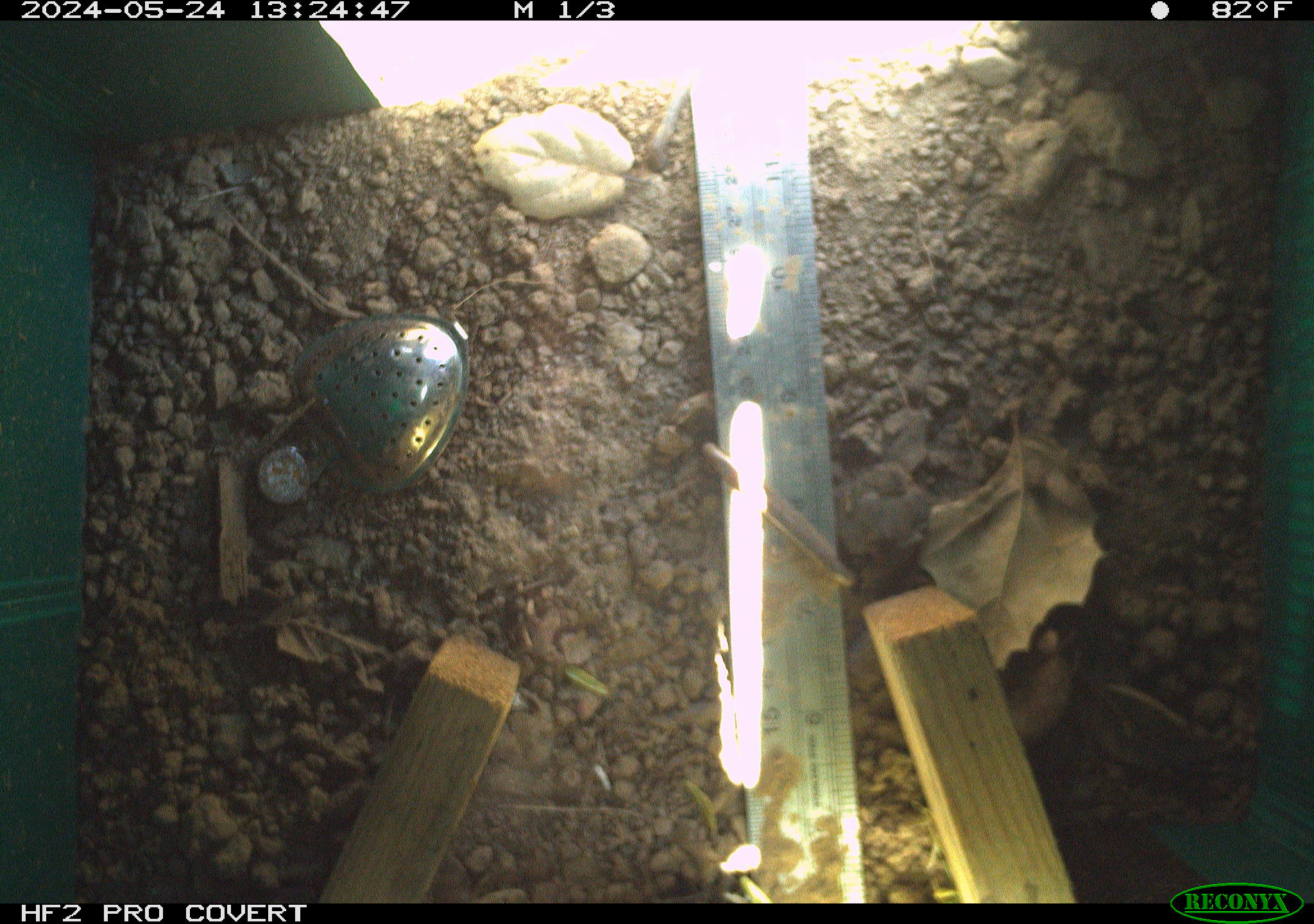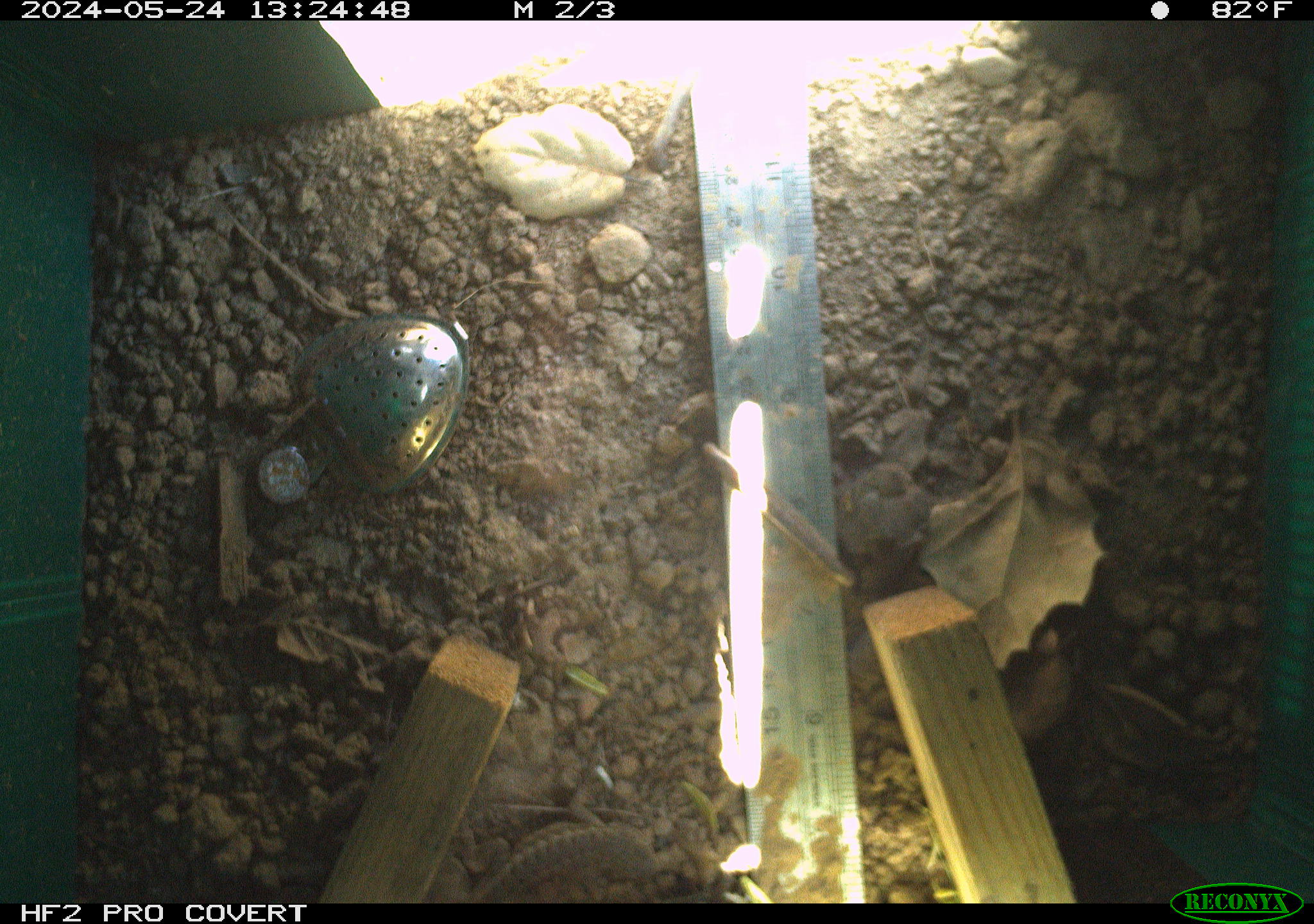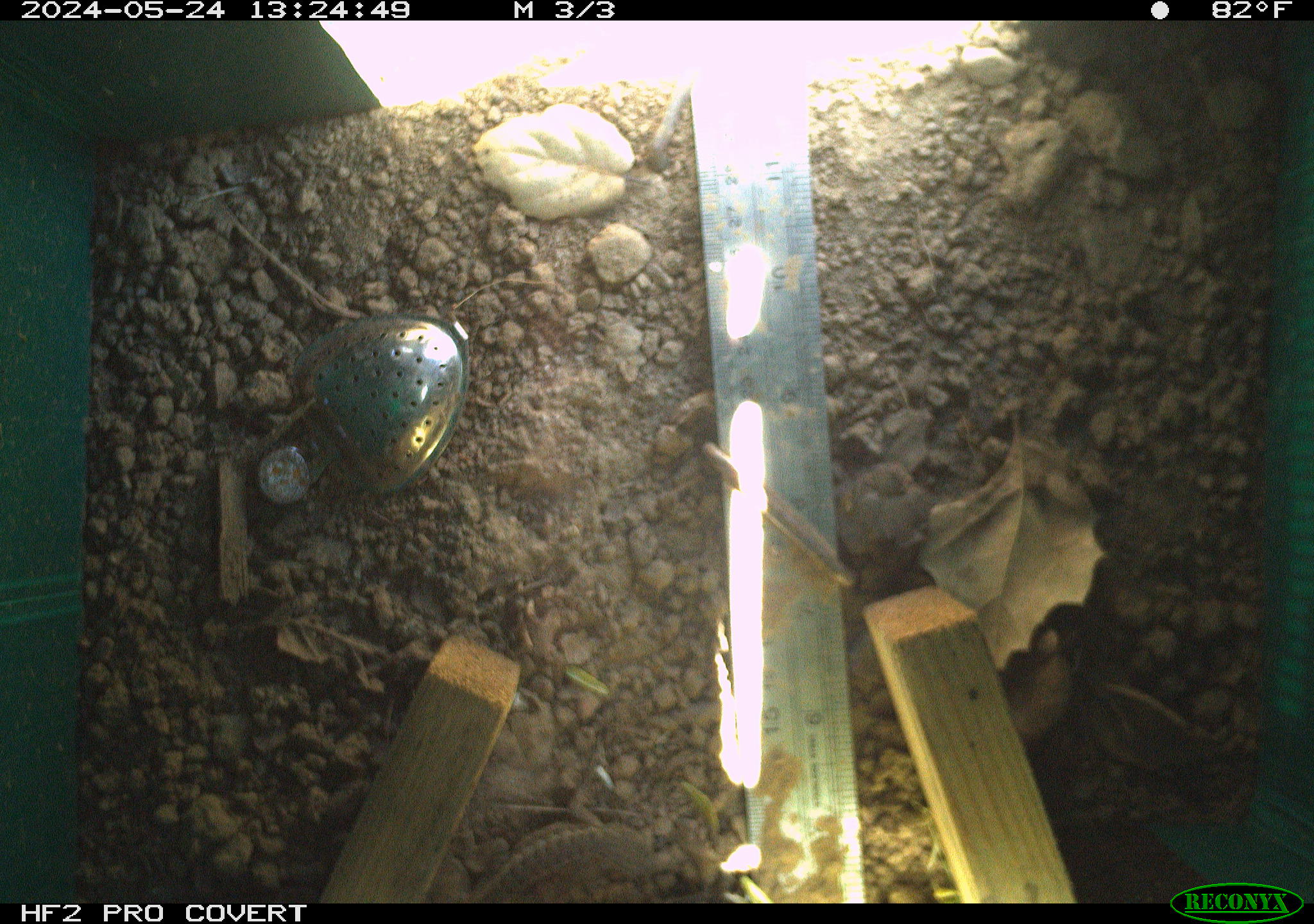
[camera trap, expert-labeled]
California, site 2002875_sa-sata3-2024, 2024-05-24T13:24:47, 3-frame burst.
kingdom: Animalia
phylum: Chordata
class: Reptilia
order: Squamata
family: Phrynosomatidae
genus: Sceloporus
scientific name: Sceloporus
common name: spiny lizards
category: sceloporus species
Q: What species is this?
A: Sceloporus species (spiny lizards) (Sceloporus).